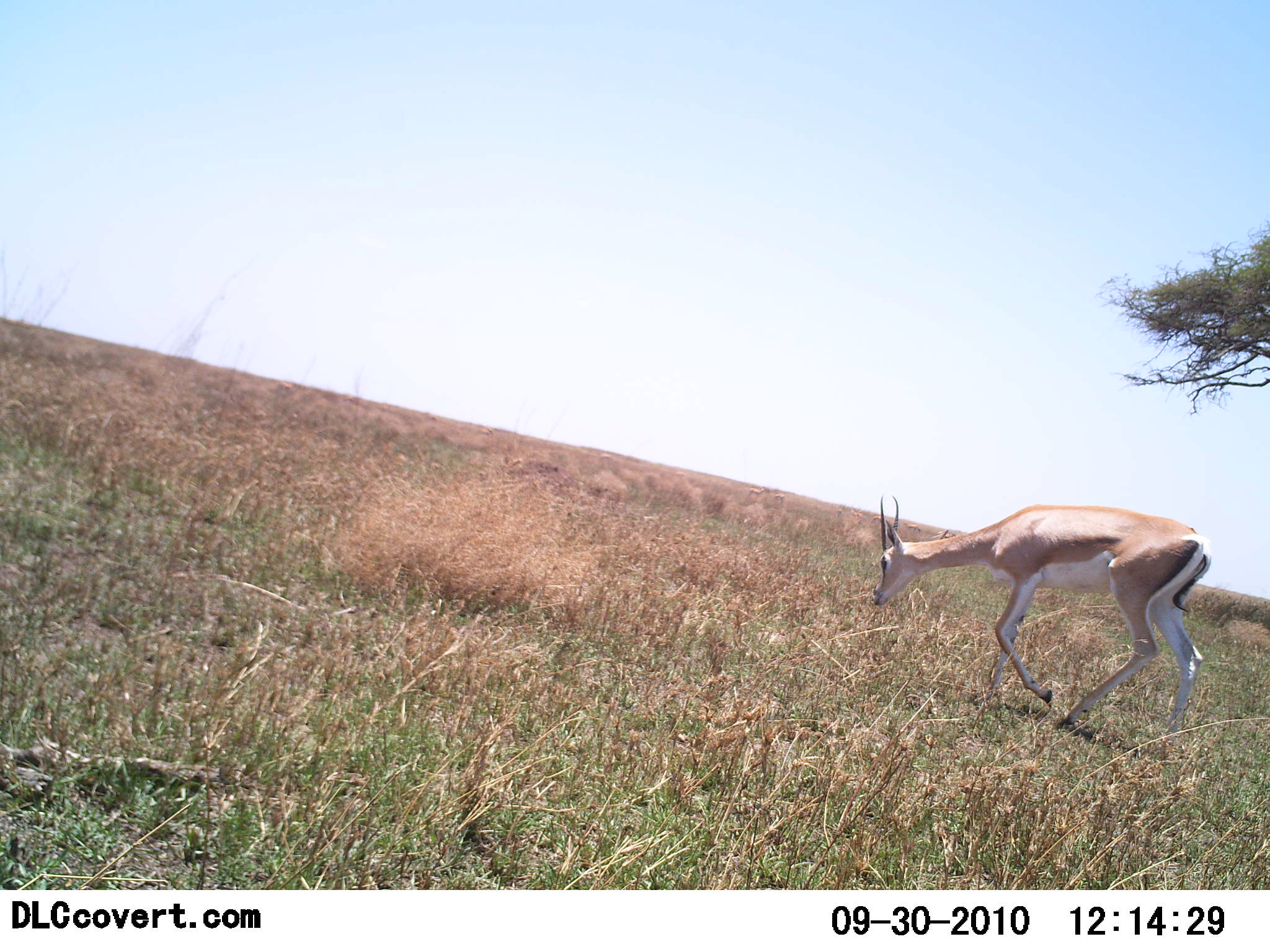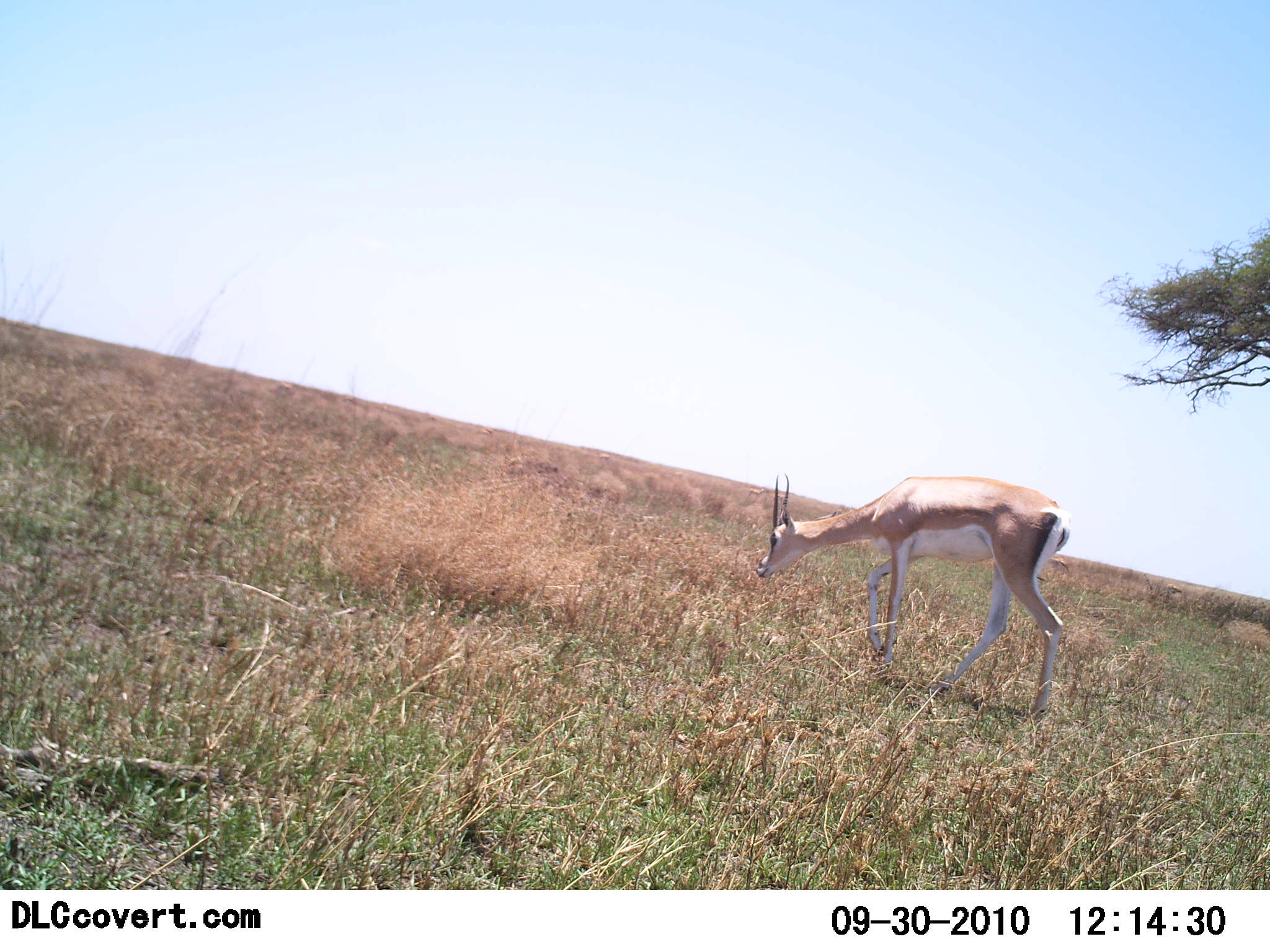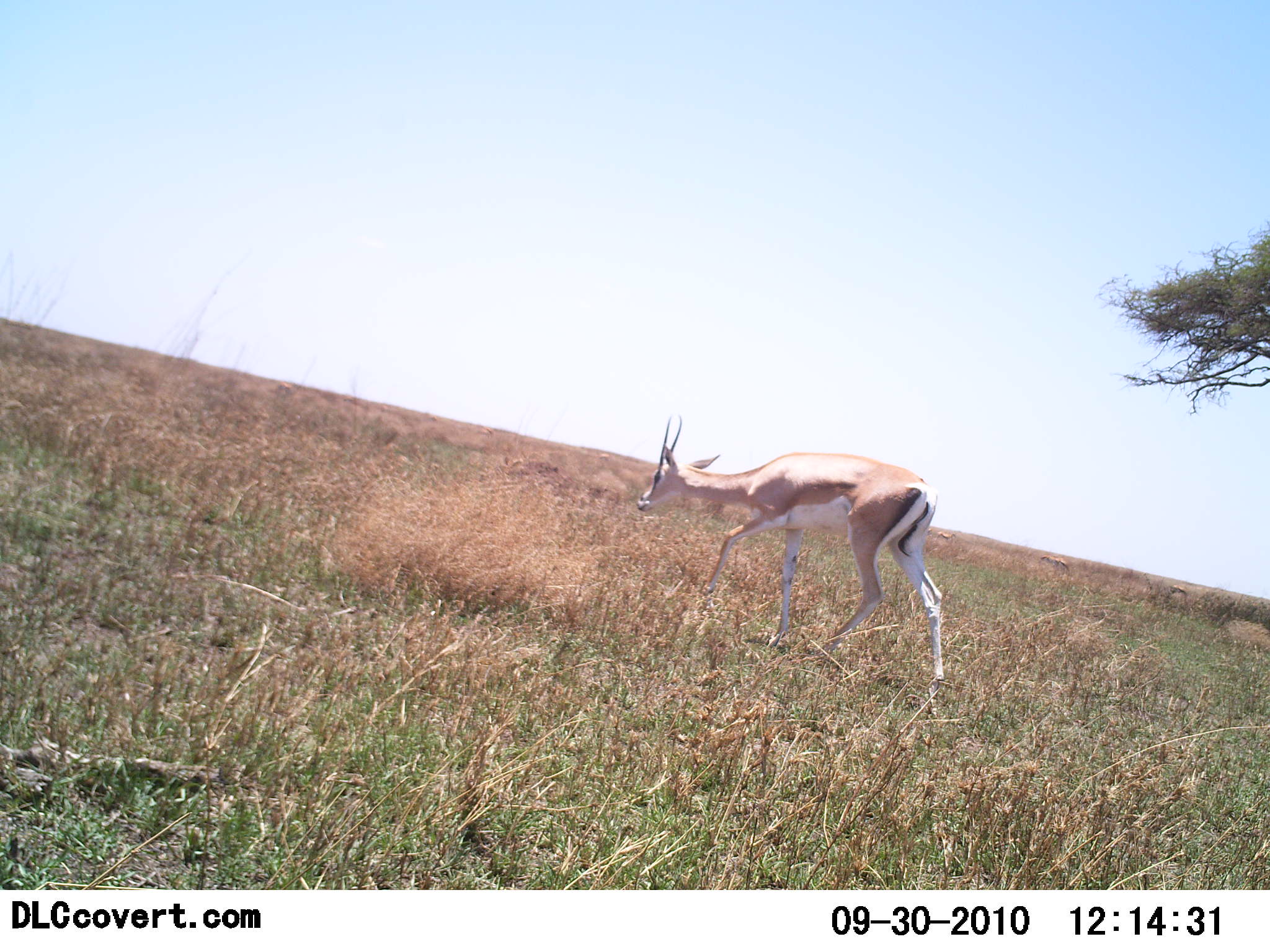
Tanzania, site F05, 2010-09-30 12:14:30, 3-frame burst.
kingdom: Animalia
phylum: Chordata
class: Mammalia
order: Artiodactyla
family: Bovidae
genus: Nanger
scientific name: Nanger granti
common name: grant's gazelle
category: gazellegrants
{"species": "gazellegrants (grant's gazelle) (Nanger granti)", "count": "1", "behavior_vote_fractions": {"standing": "14%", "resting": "0%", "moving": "93%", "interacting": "0%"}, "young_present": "0%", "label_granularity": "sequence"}